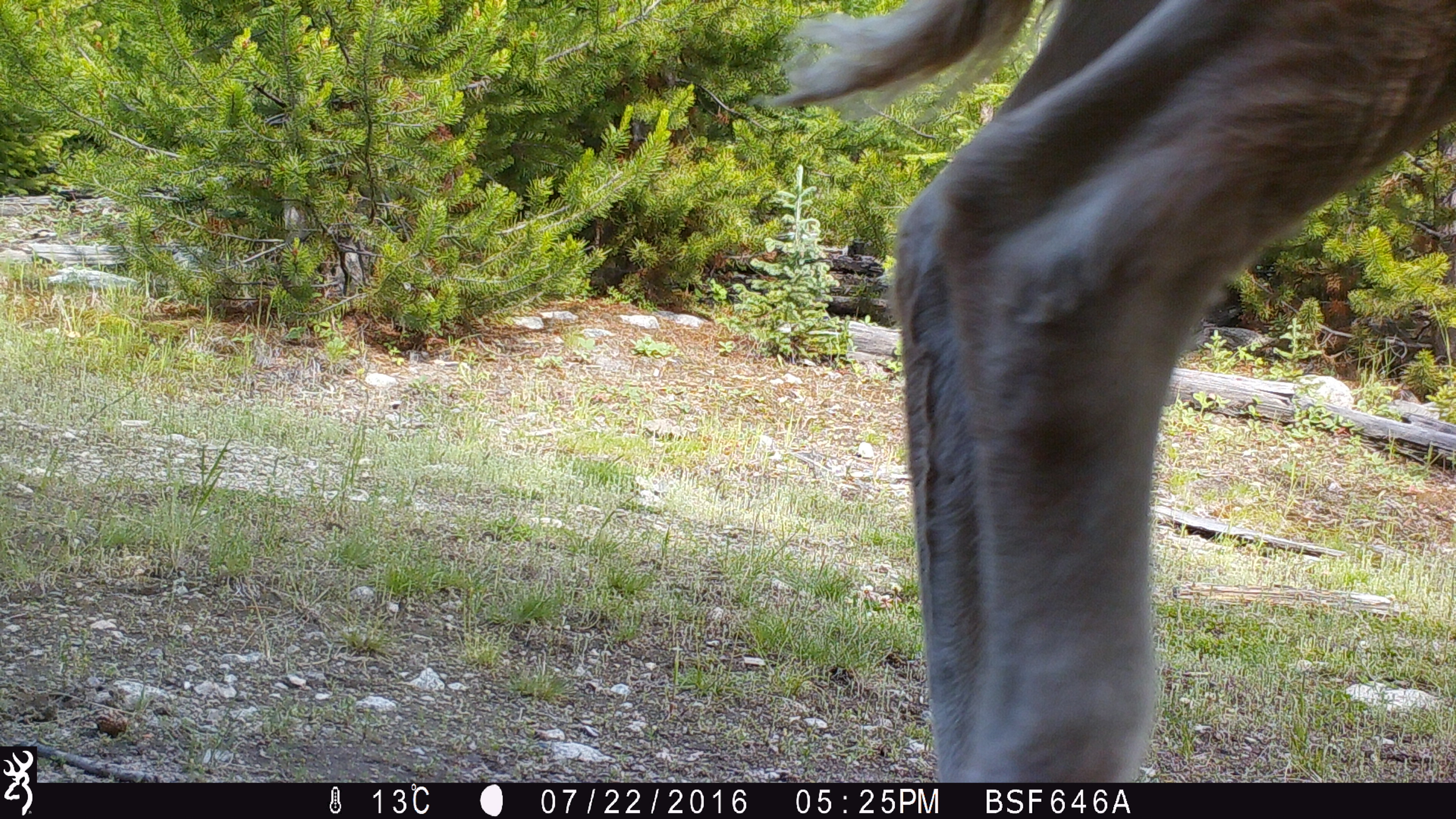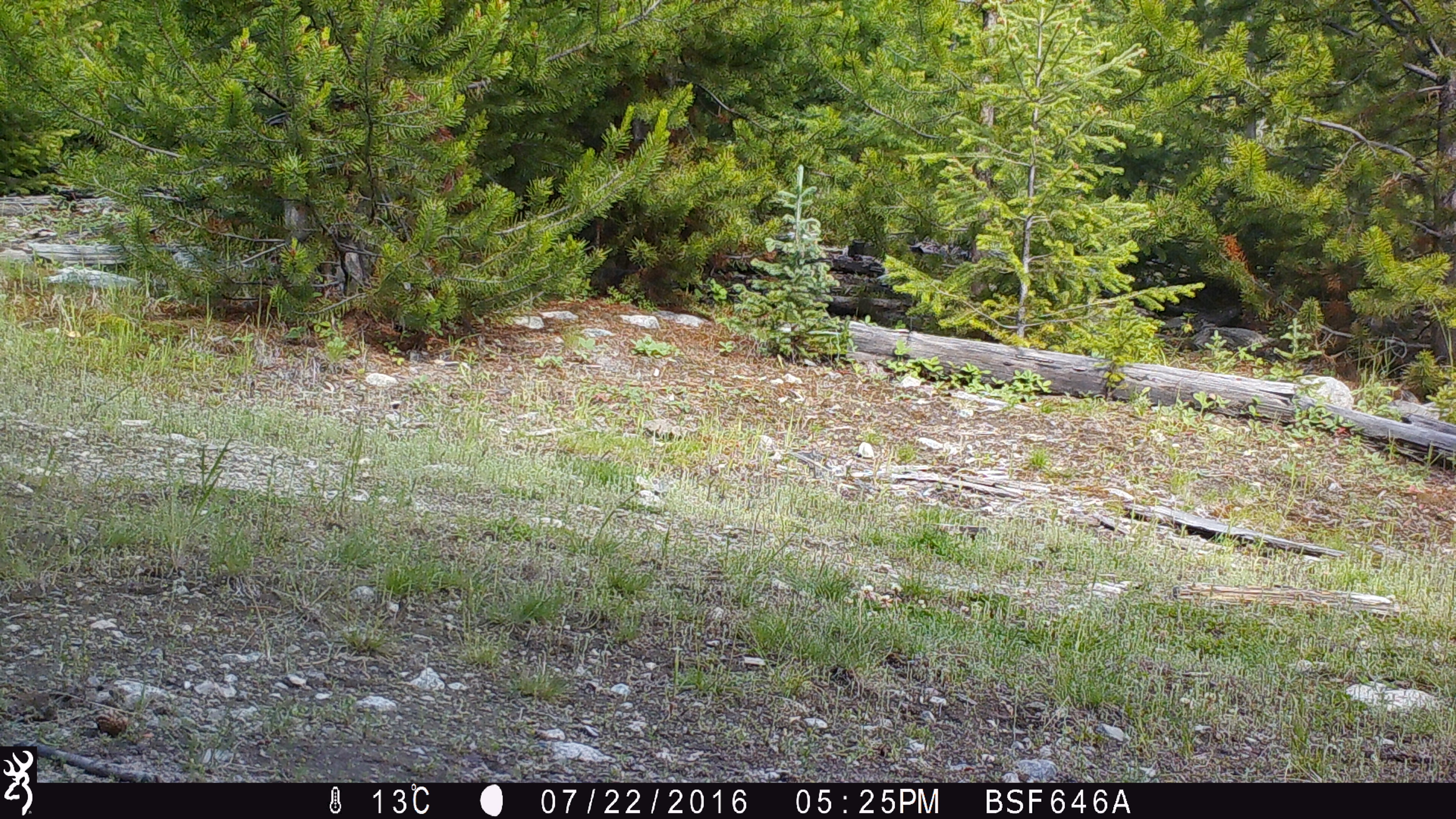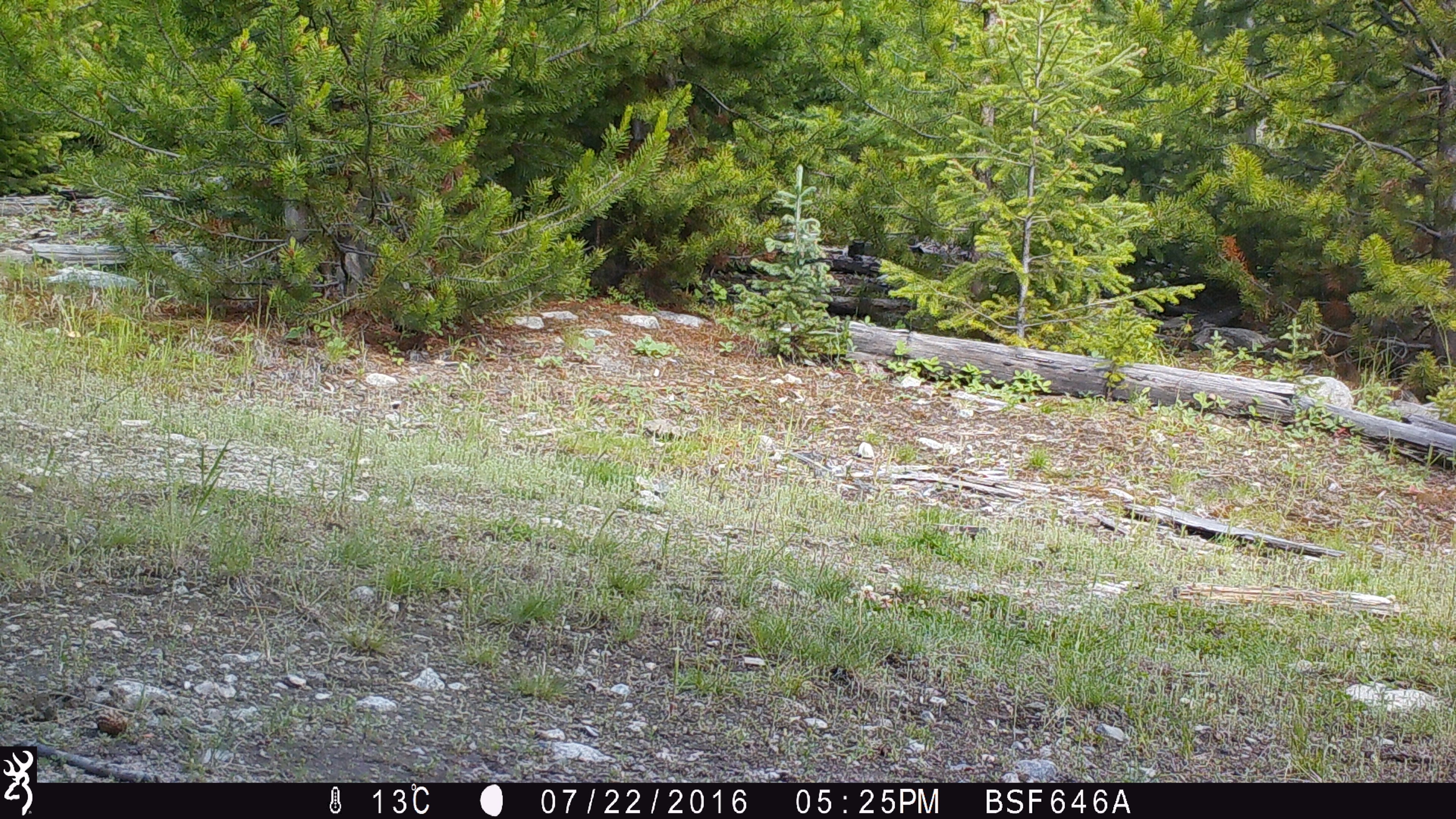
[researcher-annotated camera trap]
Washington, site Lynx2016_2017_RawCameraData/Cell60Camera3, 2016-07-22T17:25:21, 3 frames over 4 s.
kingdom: Animalia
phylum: Chordata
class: Mammalia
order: Artiodactyla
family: Bovidae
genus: Bos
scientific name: Bos taurus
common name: domestic cattle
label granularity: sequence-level